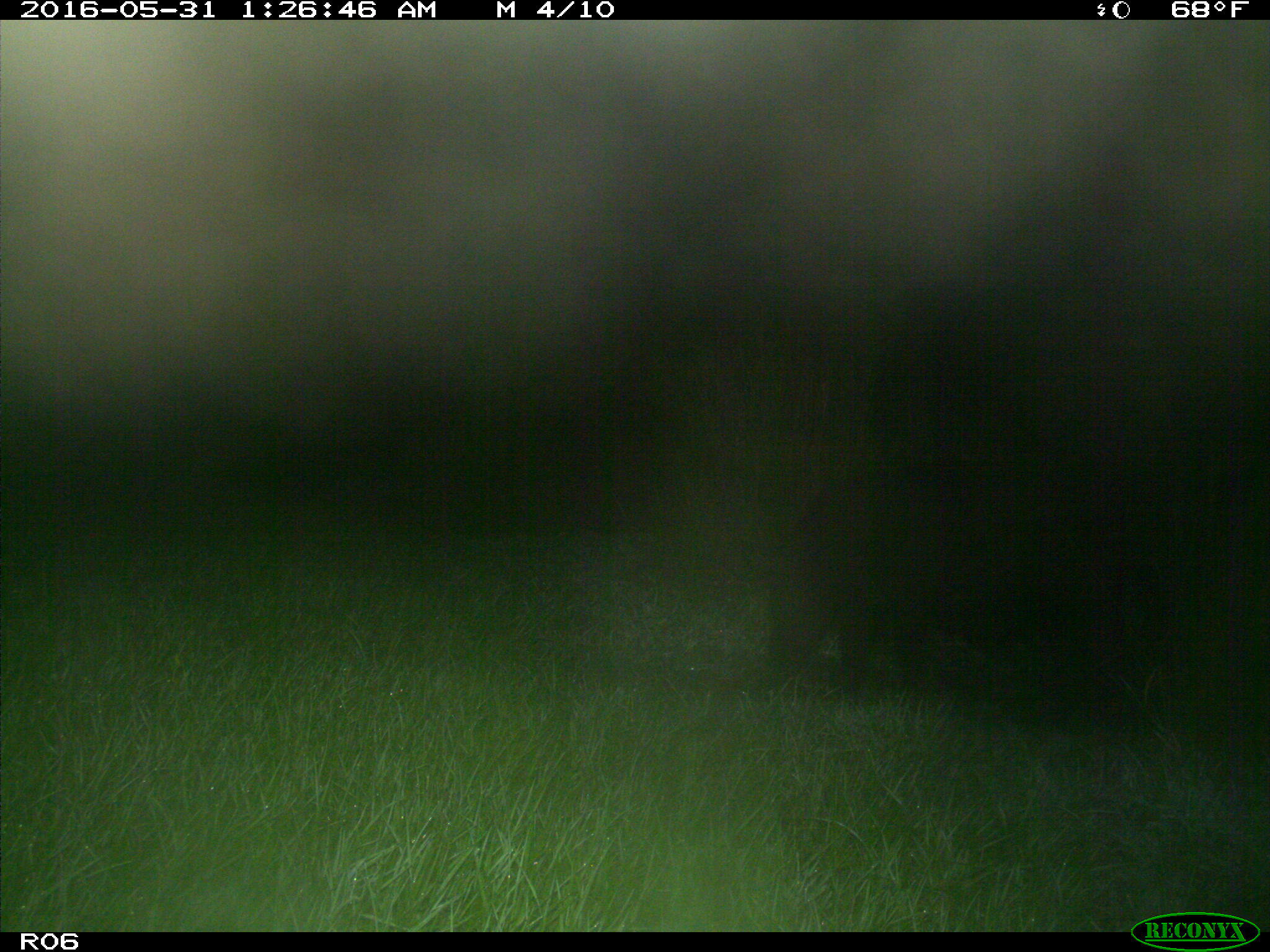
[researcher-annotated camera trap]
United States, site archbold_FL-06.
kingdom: Animalia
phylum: Chordata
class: Mammalia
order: Artiodactyla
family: Suidae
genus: Sus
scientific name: Sus scrofa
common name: wild boar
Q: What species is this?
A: Sus scrofa (wild boar).